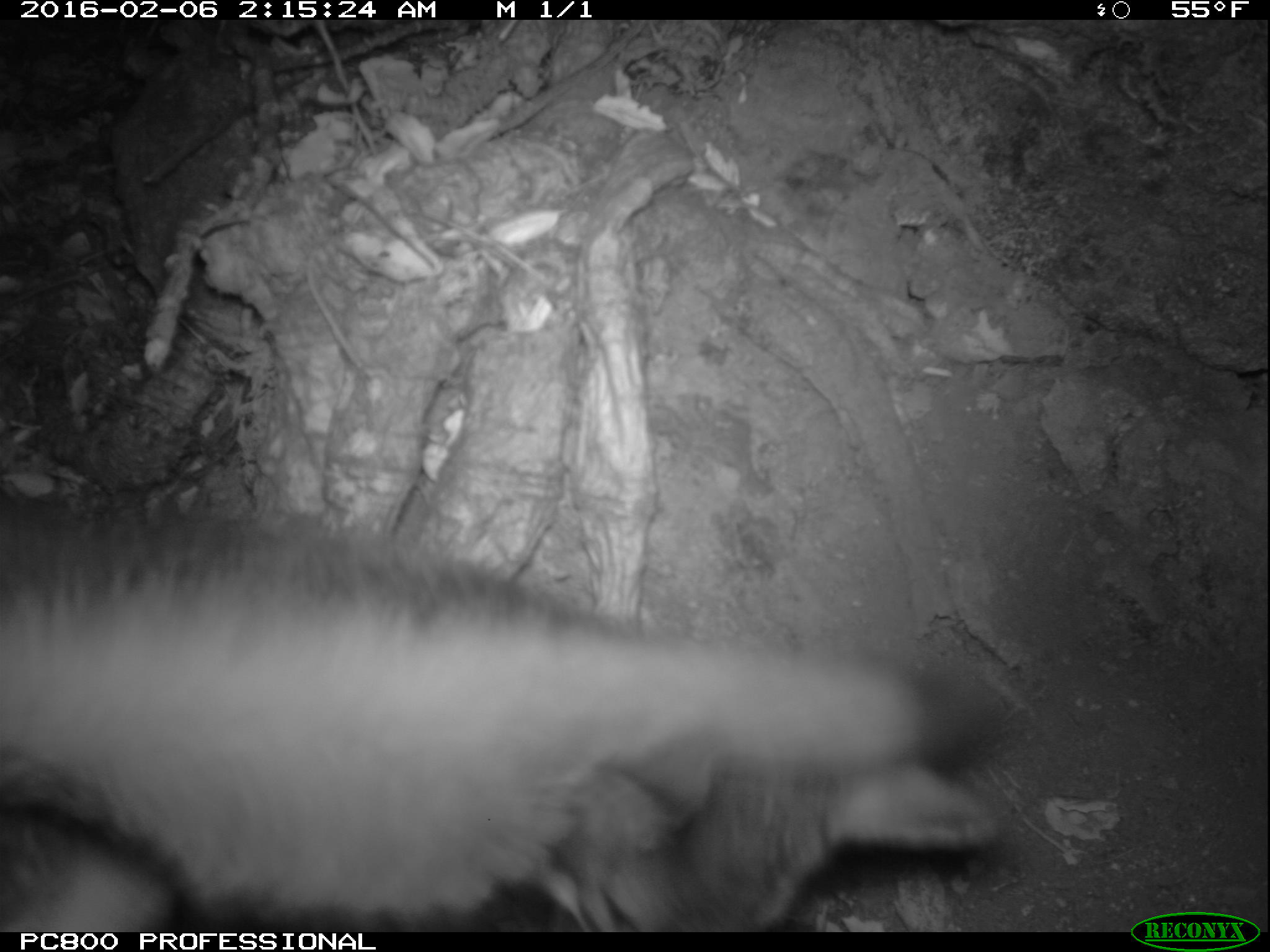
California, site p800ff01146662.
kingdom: Animalia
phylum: Chordata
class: Mammalia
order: Carnivora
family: Canidae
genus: Urocyon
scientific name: Urocyon littoralis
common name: island fox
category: fox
Fox (island fox) (Urocyon littoralis).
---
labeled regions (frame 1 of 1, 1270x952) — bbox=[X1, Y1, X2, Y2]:
fox: bbox=[0, 480, 1019, 929]